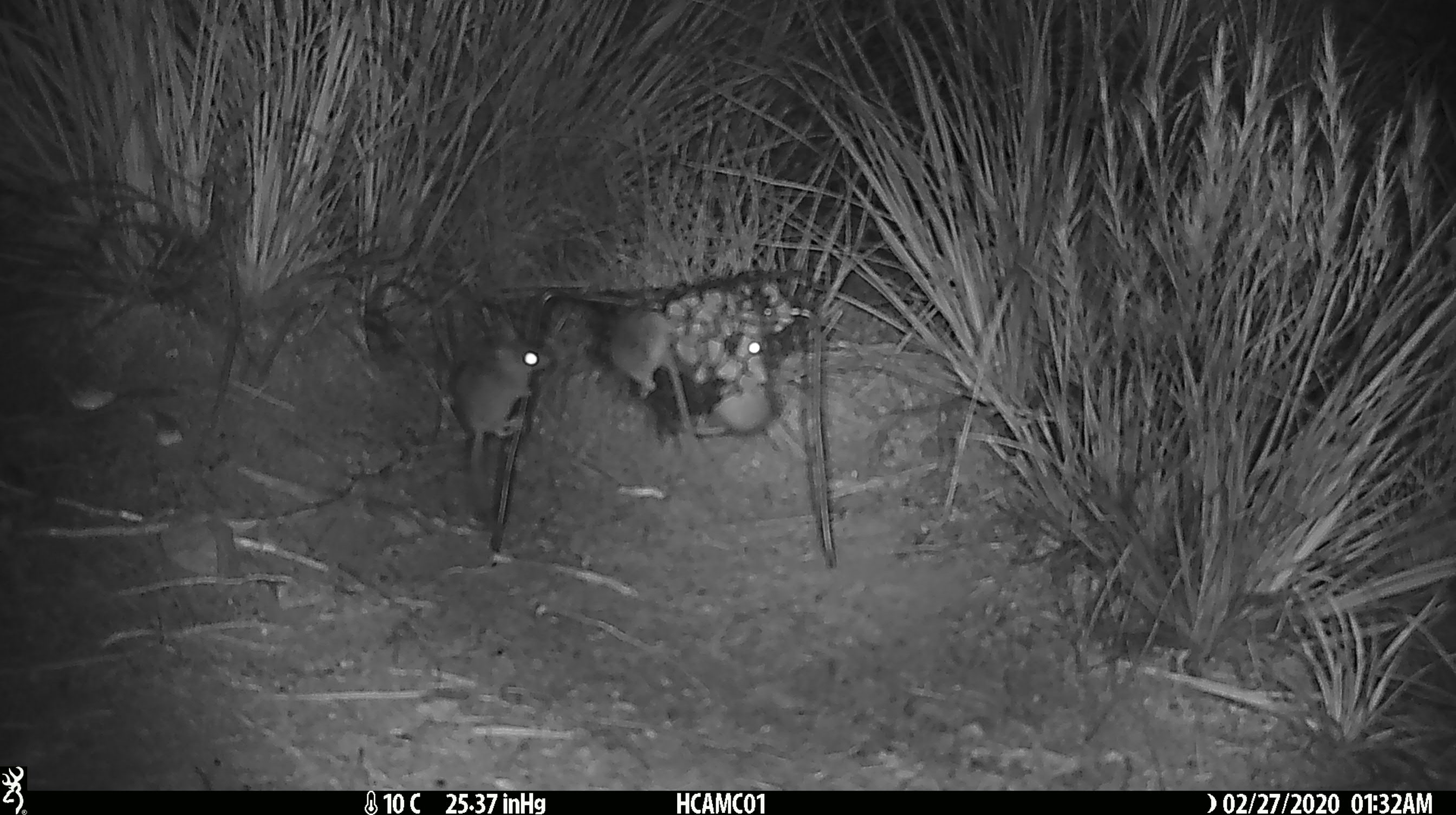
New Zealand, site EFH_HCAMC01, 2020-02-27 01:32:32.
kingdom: Animalia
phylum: Chordata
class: Mammalia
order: Rodentia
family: Muridae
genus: Mus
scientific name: Mus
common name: mouse